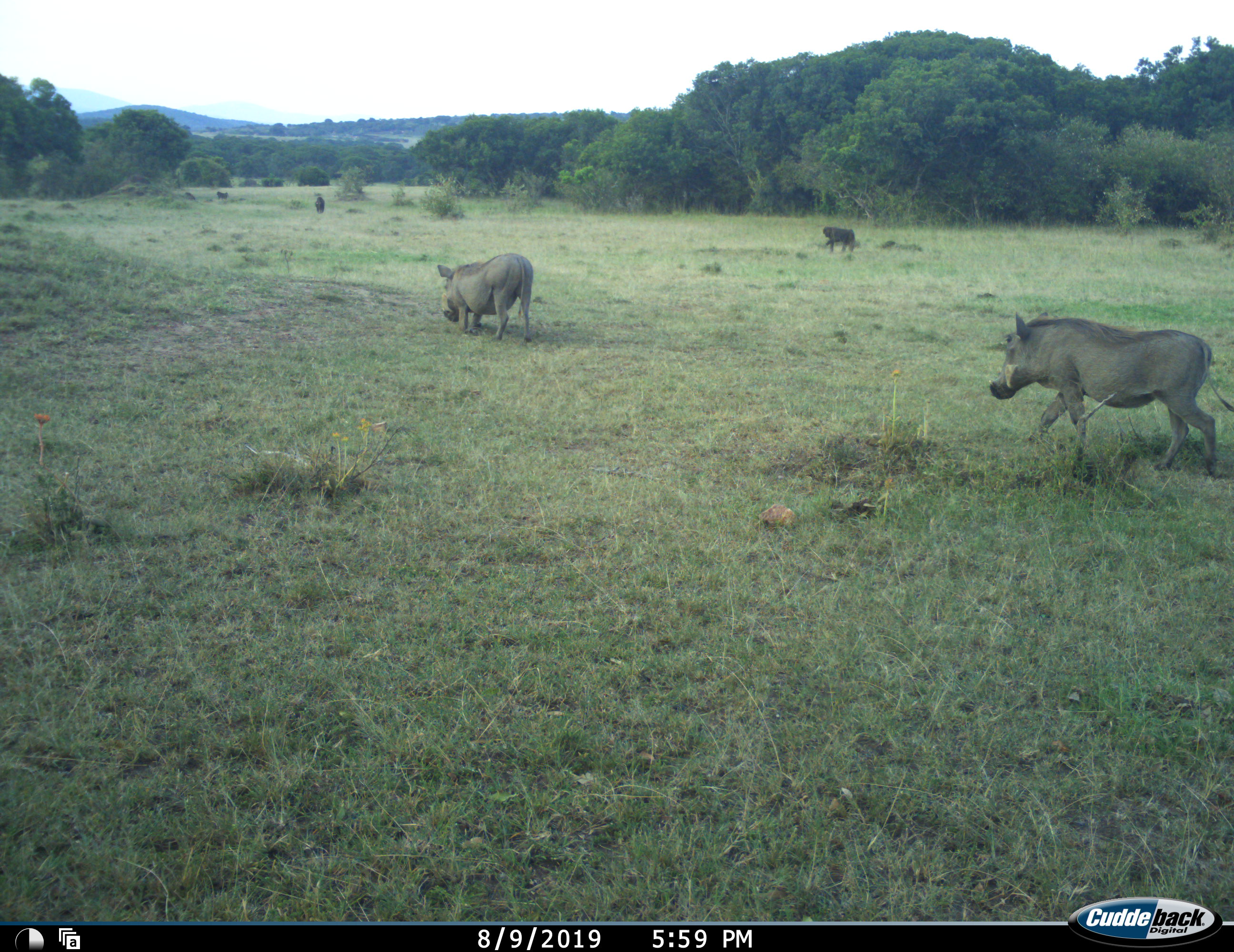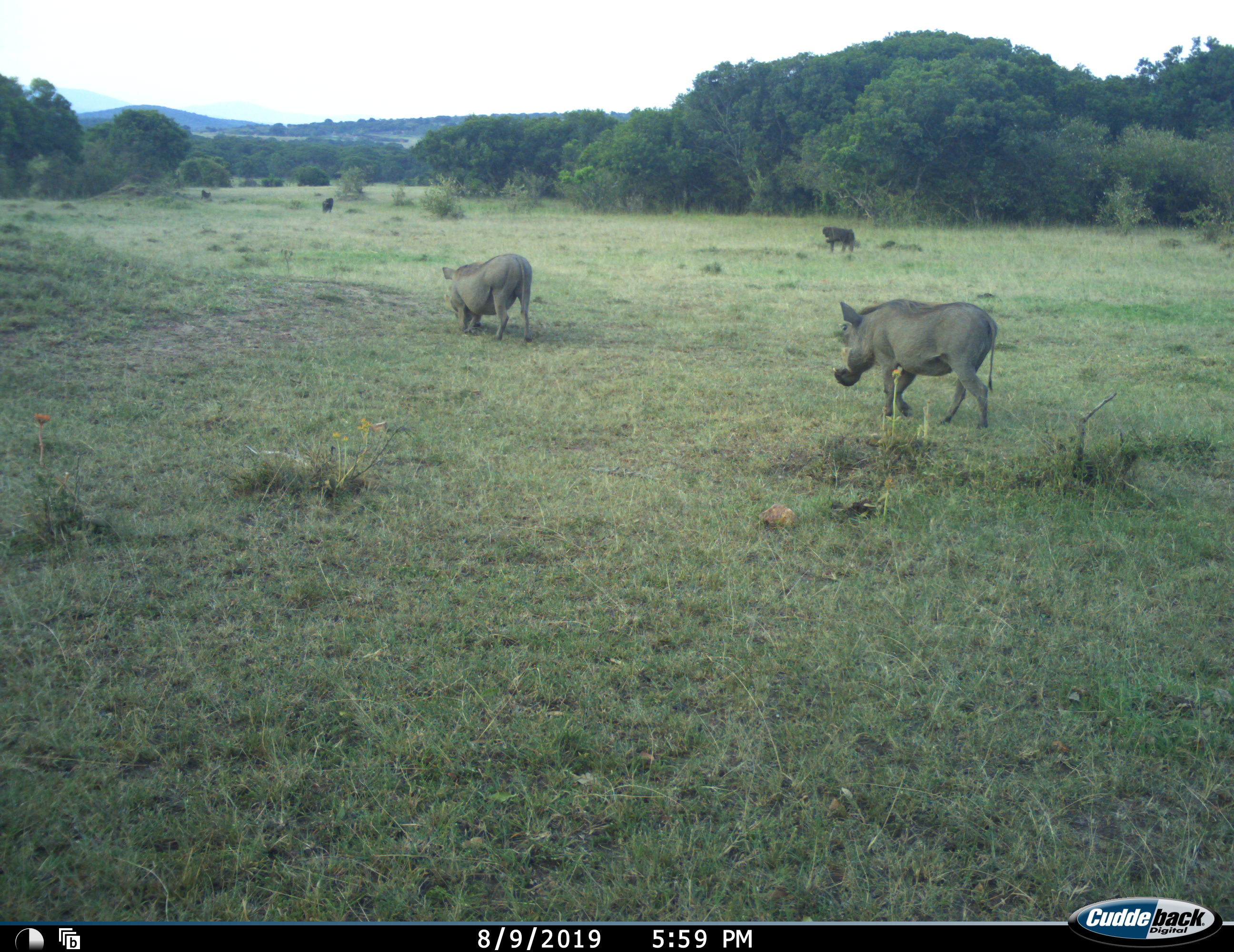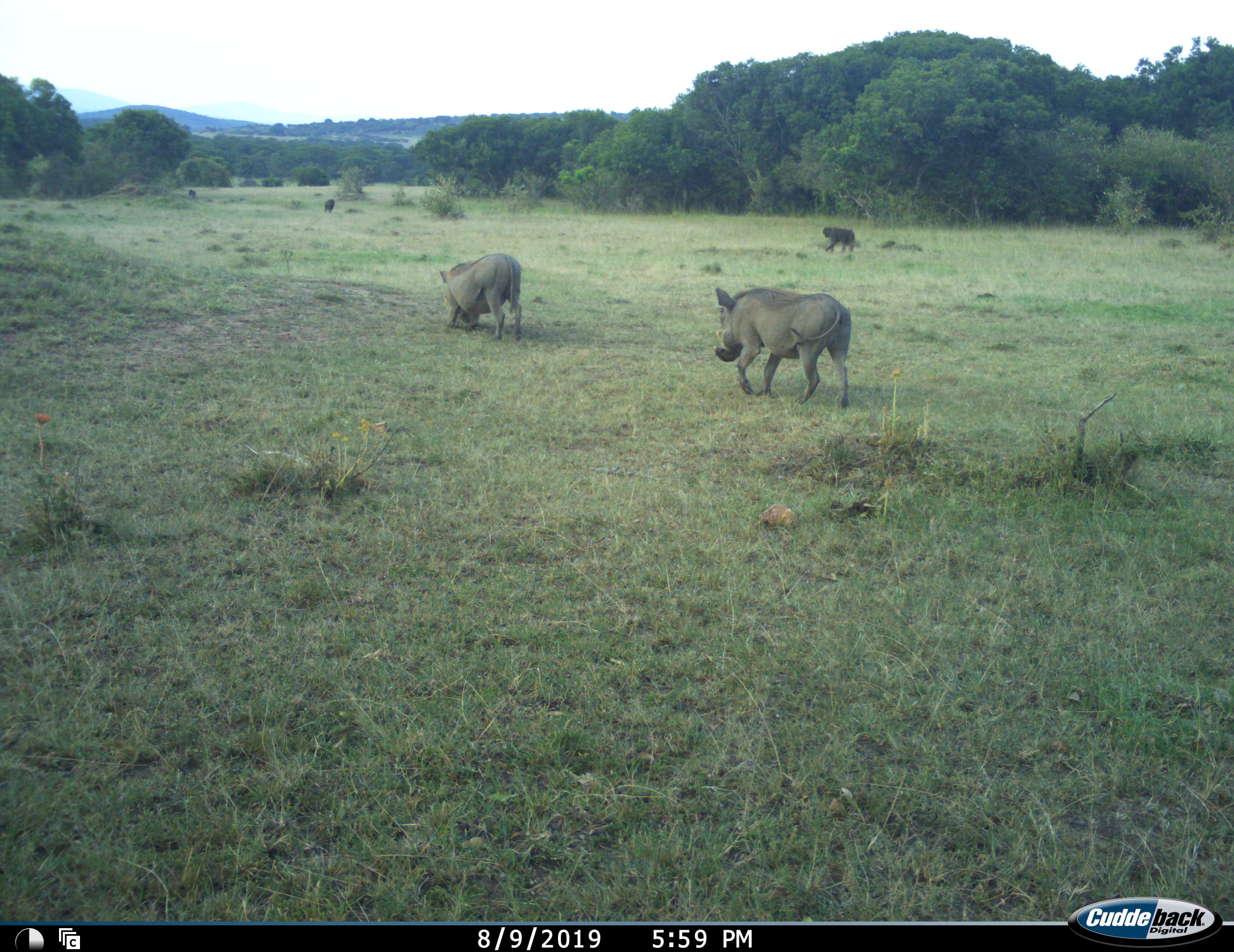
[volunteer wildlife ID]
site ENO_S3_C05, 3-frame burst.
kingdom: Animalia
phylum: Chordata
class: Mammalia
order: Primates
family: Cercopithecidae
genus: Papio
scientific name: Papio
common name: baboon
Baboon (Papio), count 3. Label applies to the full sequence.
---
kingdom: Animalia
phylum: Chordata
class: Mammalia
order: Artiodactyla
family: Suidae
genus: Phacochoerus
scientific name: Phacochoerus africanus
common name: warthog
Warthog (Phacochoerus africanus), count 2. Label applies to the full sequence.